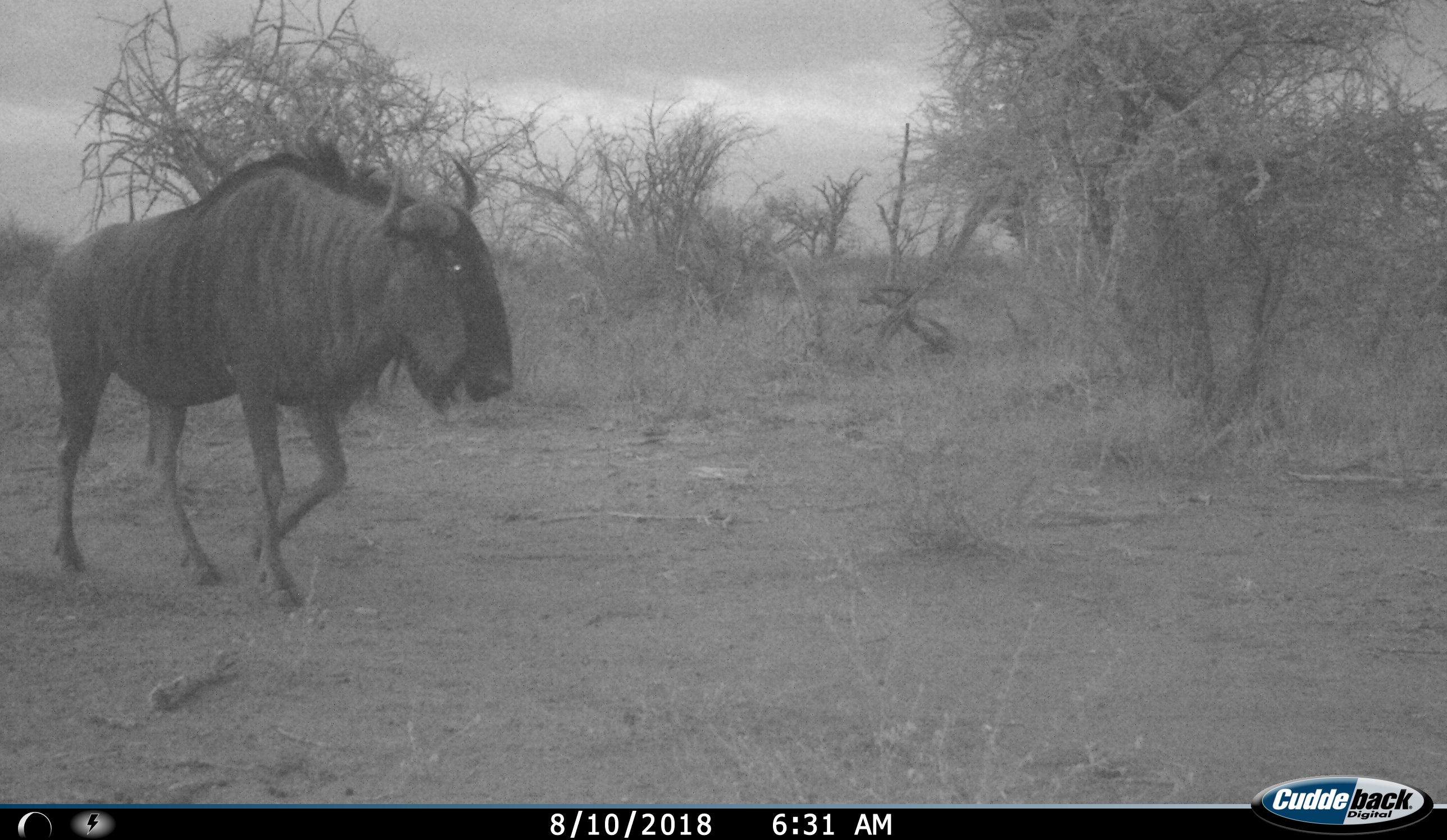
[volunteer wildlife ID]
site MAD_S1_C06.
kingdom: Animalia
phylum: Chordata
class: Mammalia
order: Artiodactyla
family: Bovidae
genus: Connochaetes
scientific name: Connochaetes taurinus taurinus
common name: blue wildebeest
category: wildebeestblue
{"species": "wildebeestblue (blue wildebeest) (Connochaetes taurinus taurinus)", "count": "1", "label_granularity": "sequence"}